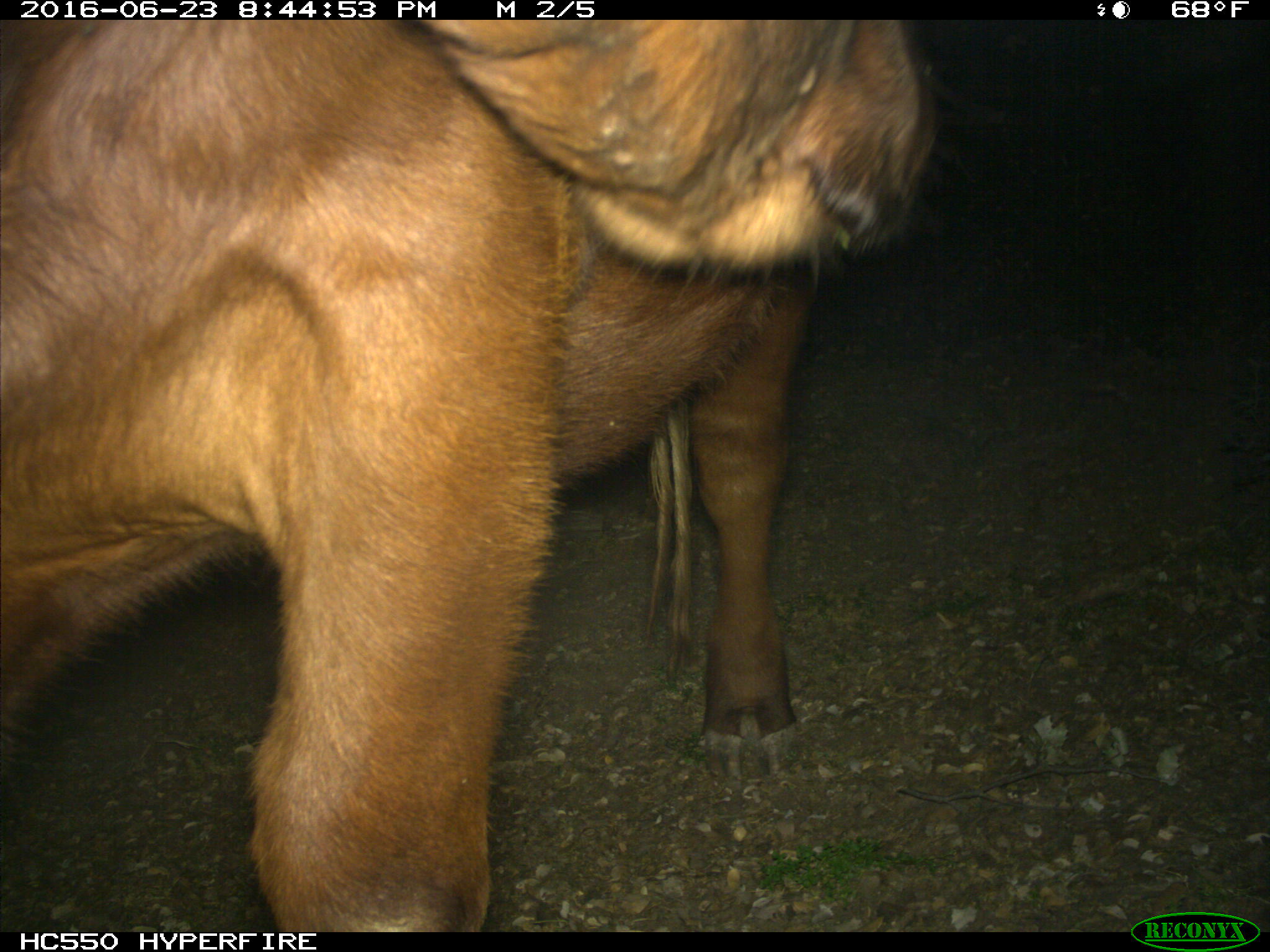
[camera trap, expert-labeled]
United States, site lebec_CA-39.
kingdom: Animalia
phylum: Chordata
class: Mammalia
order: Artiodactyla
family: Bovidae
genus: Bos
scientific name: Bos taurus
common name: domestic cow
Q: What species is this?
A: Bos taurus (domestic cow).